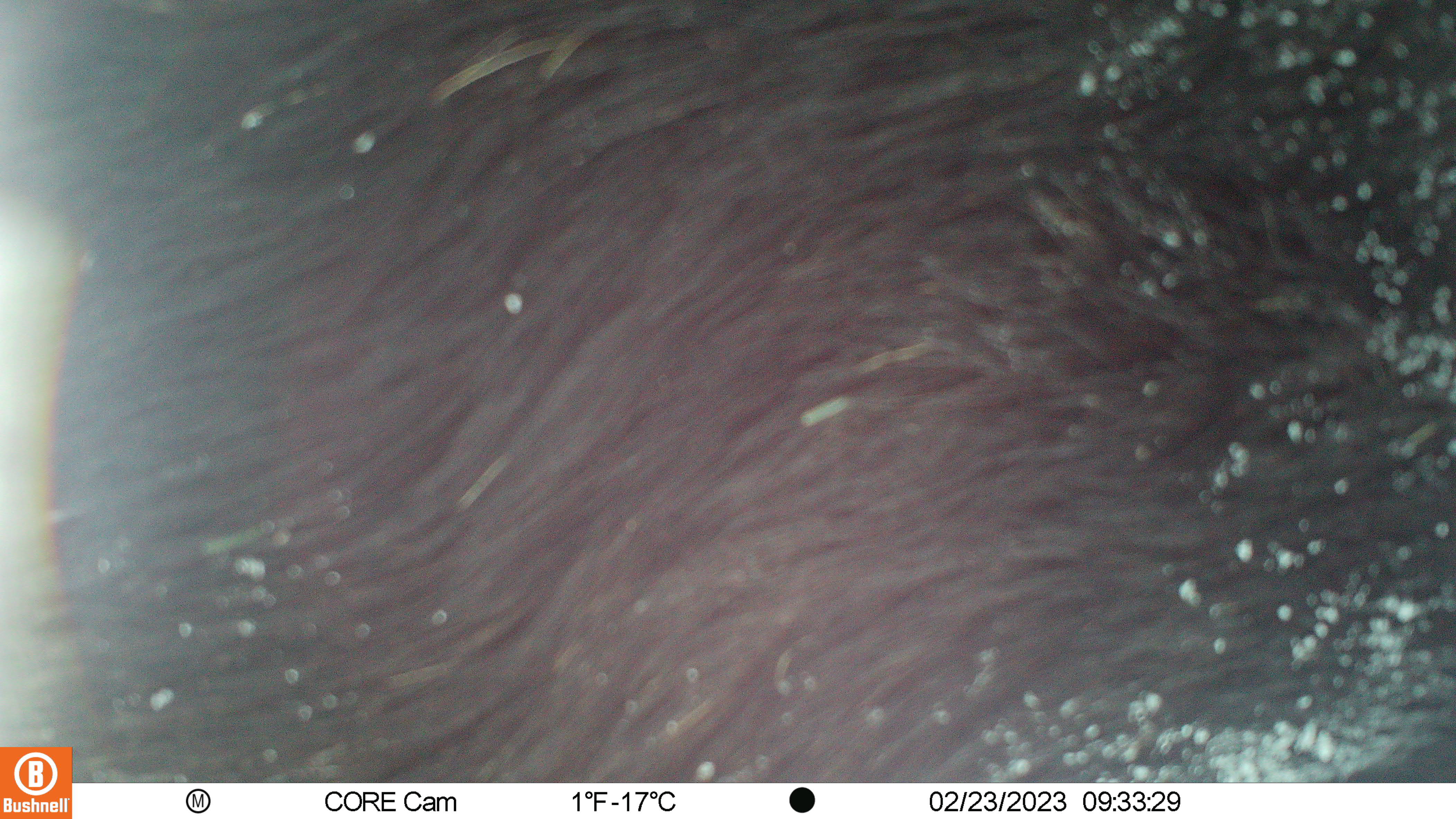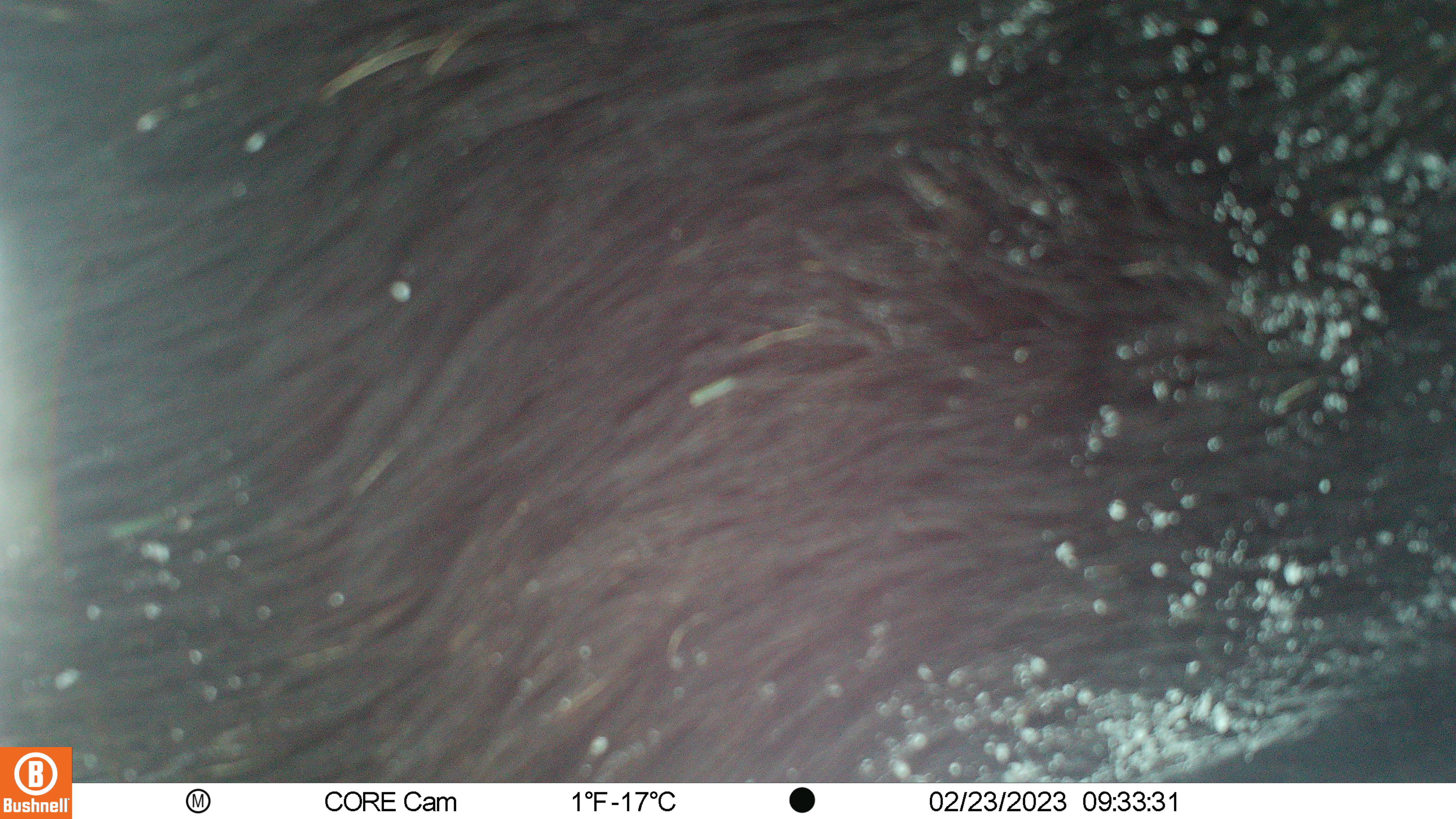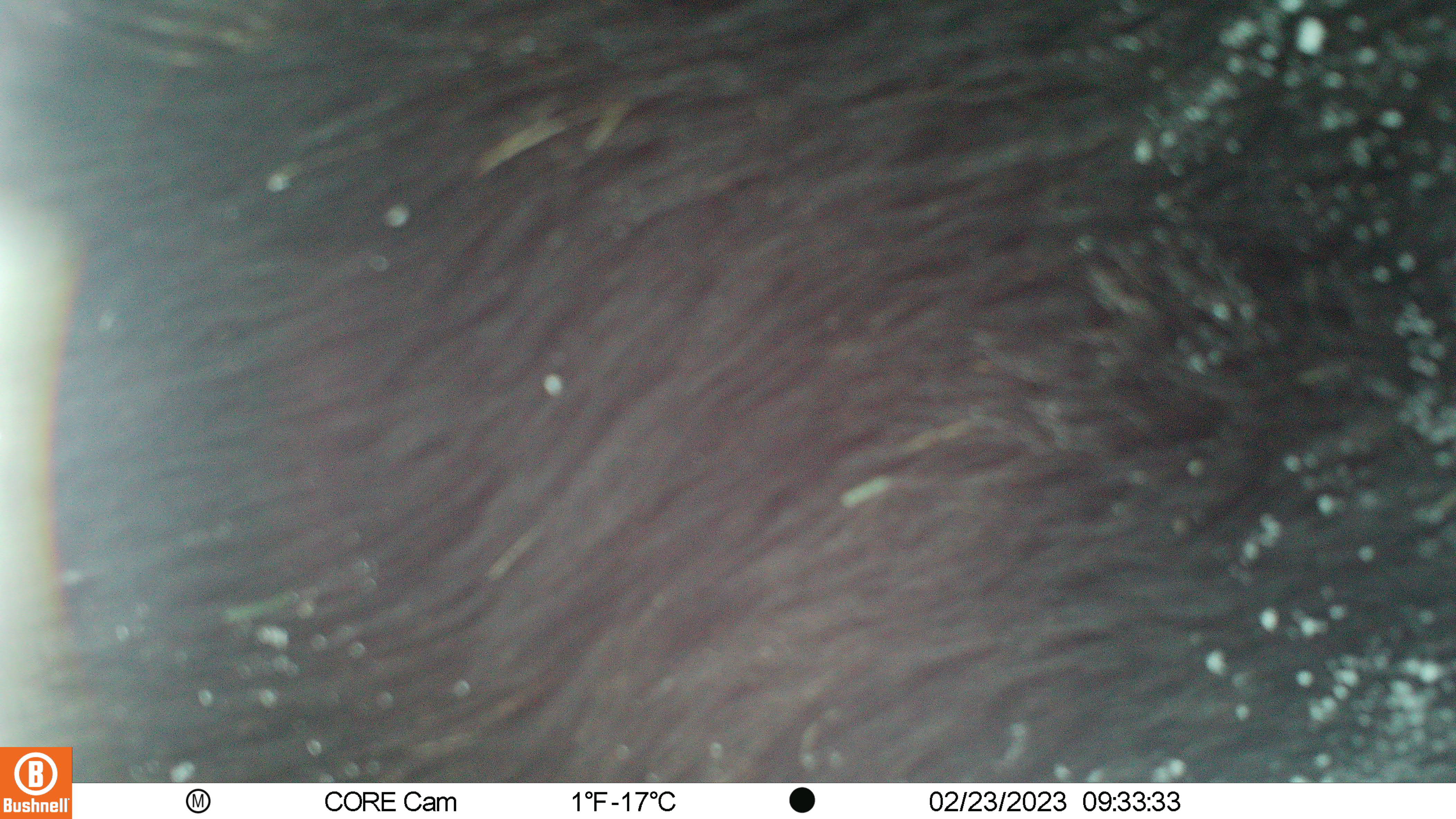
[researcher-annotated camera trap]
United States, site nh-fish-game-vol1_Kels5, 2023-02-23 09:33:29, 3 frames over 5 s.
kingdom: Animalia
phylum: Chordata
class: Mammalia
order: Artiodactyla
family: Cervidae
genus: Alces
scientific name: Alces alces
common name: moose